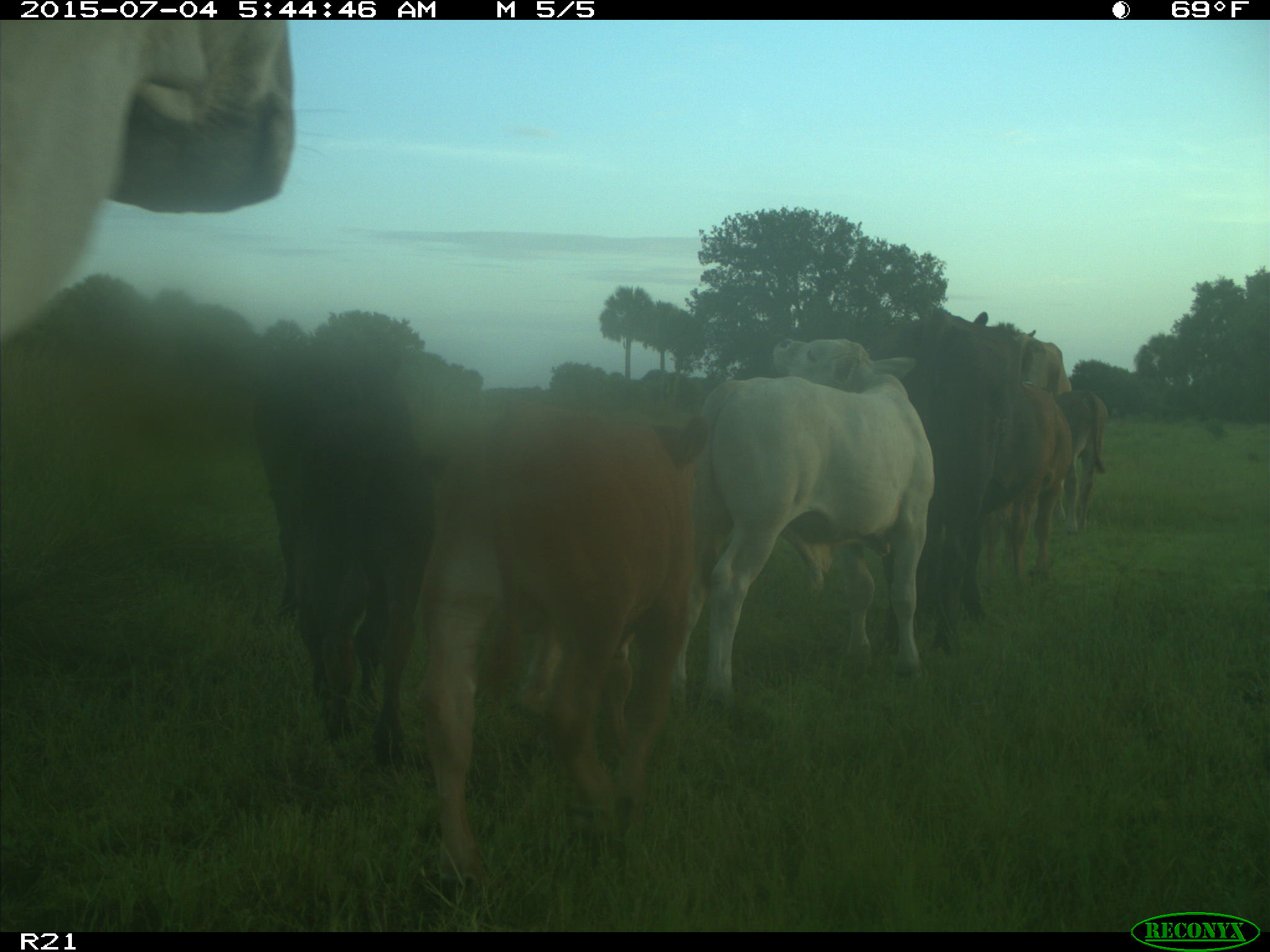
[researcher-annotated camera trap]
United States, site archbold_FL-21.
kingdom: Animalia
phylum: Chordata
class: Mammalia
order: Artiodactyla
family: Bovidae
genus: Bos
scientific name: Bos taurus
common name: domestic cow